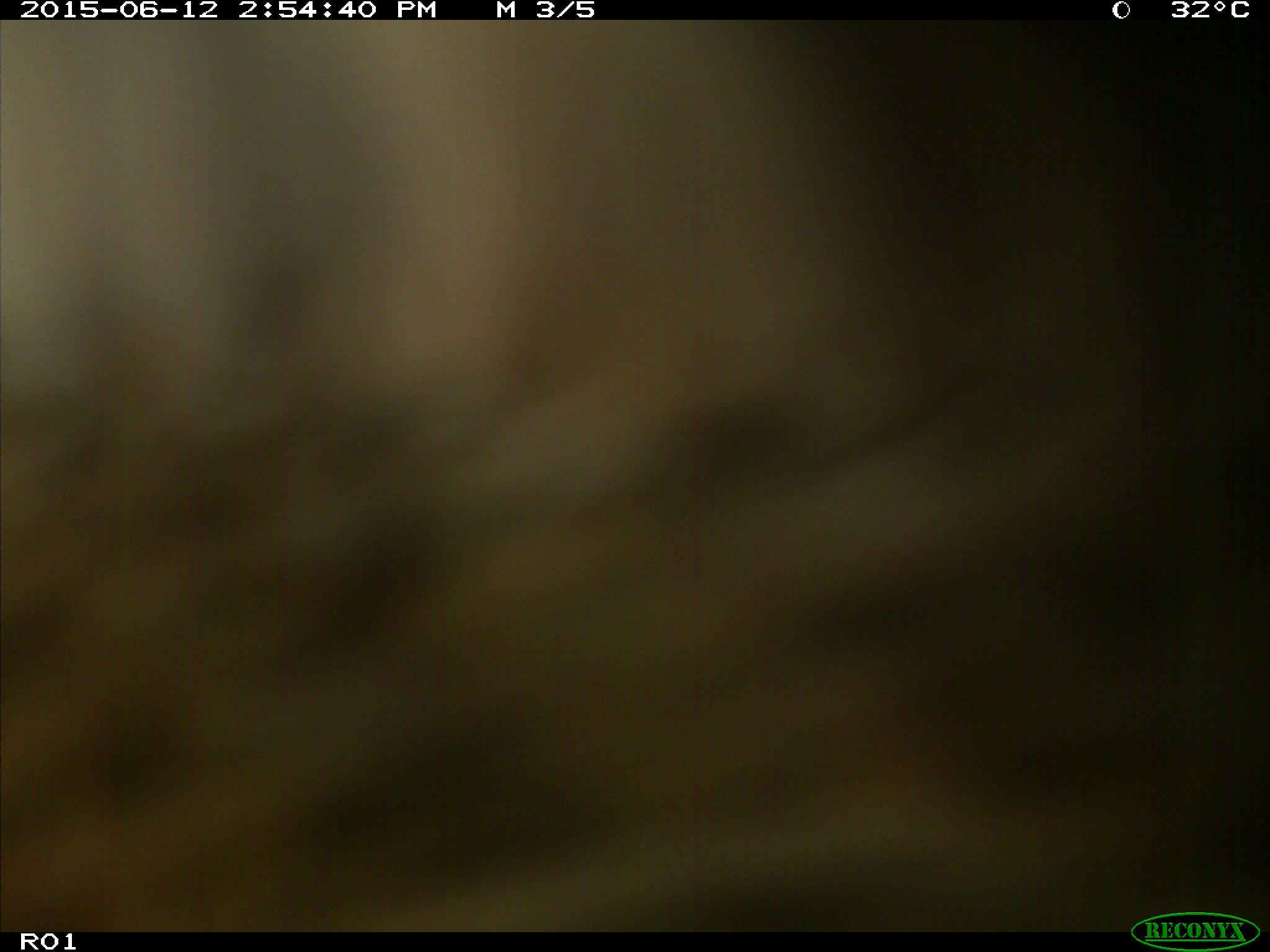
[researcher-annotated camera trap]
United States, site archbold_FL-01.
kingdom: Animalia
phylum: Chordata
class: Mammalia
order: Artiodactyla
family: Bovidae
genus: Bos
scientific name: Bos taurus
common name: domestic cow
Bos taurus (domestic cow).